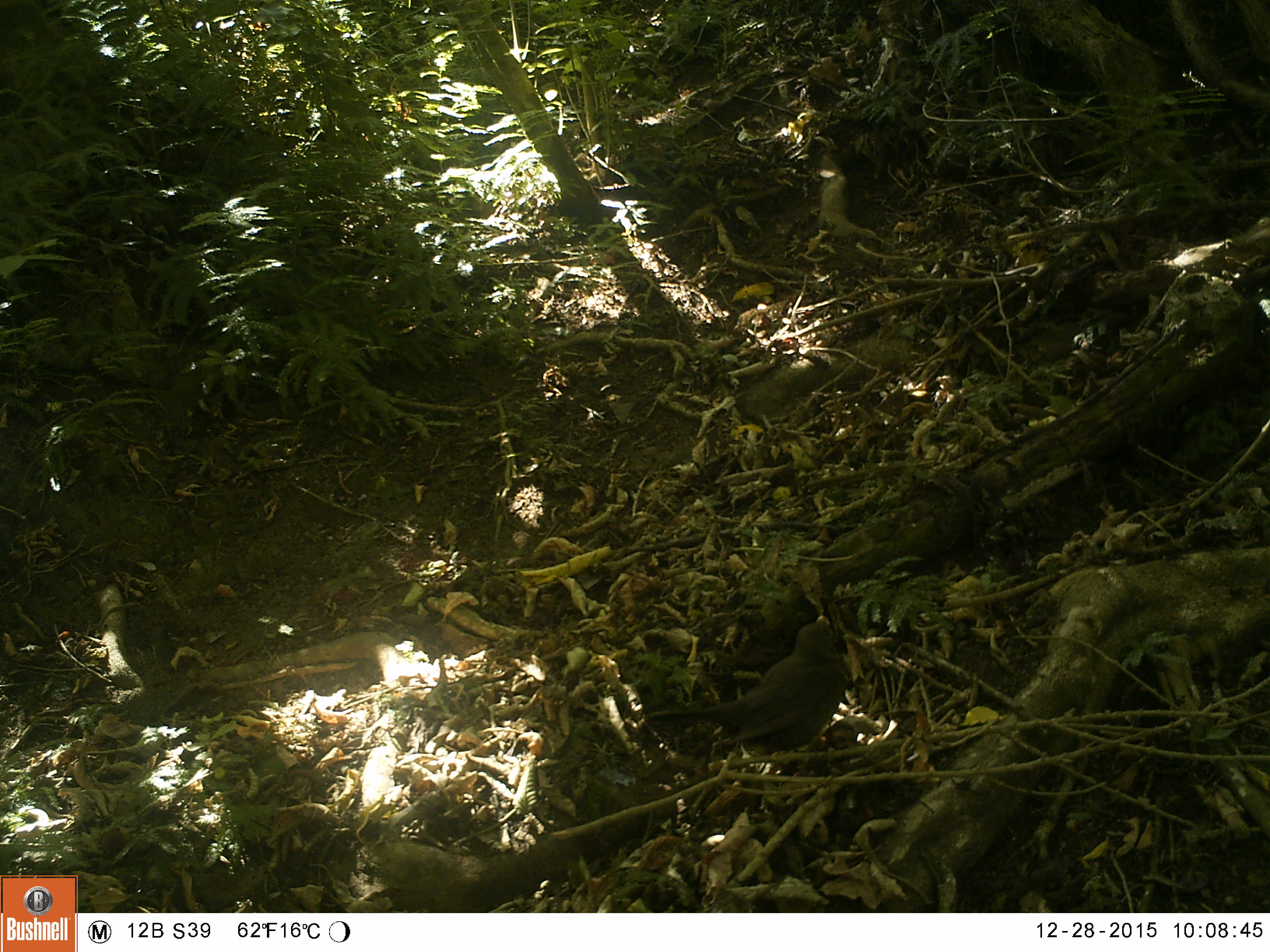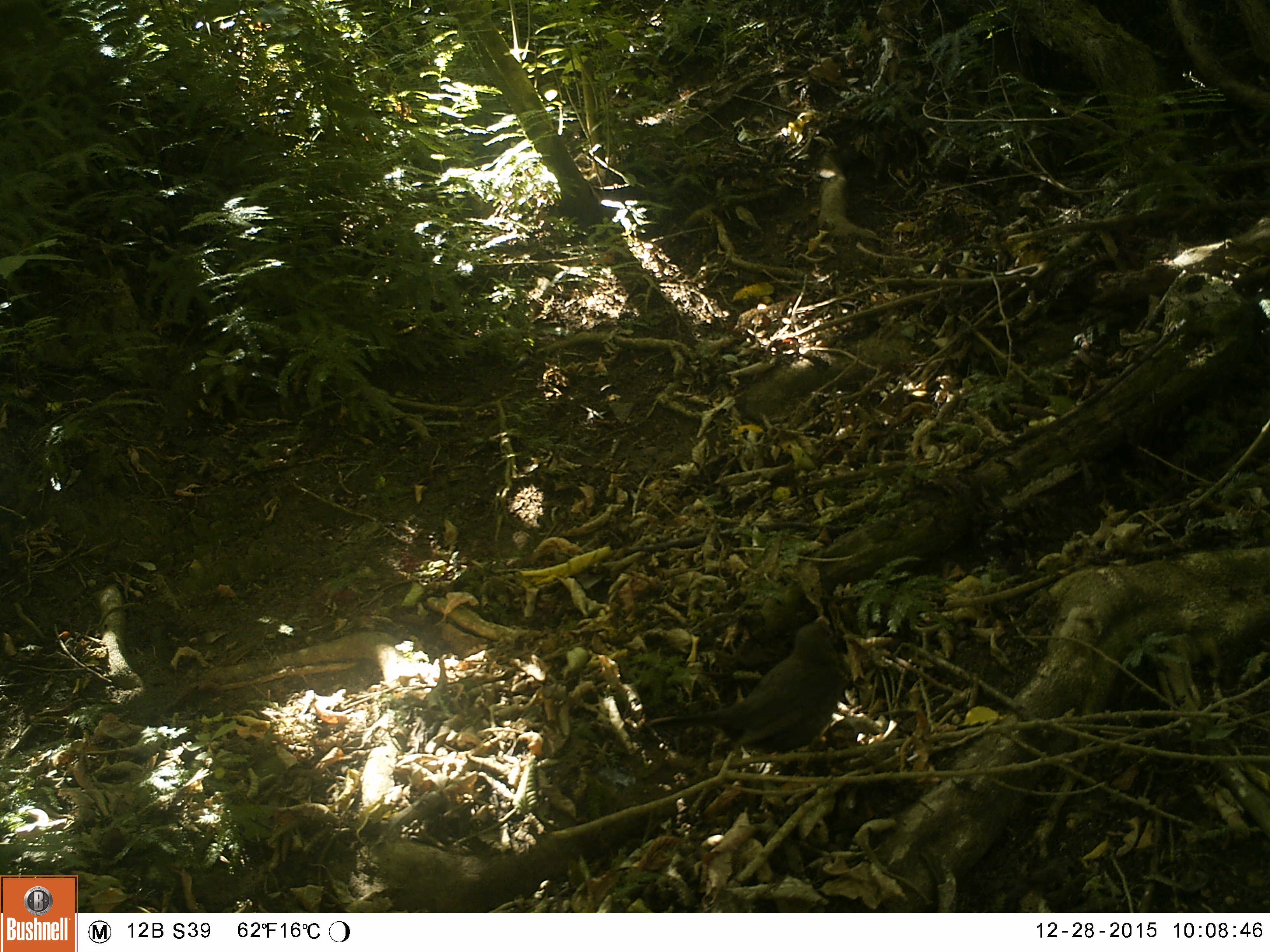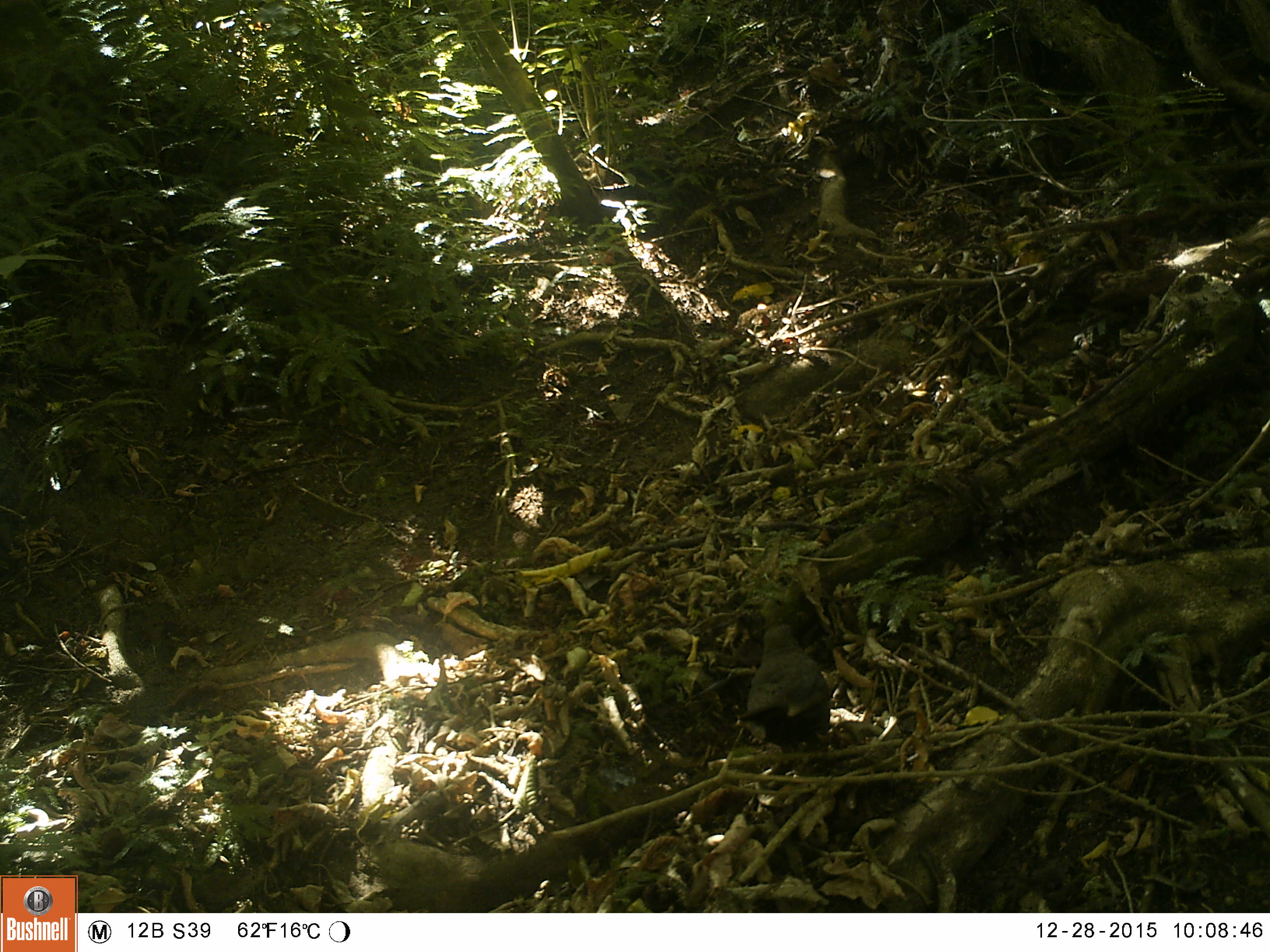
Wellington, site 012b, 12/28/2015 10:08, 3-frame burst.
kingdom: Animalia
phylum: Chordata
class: Aves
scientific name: Aves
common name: bird